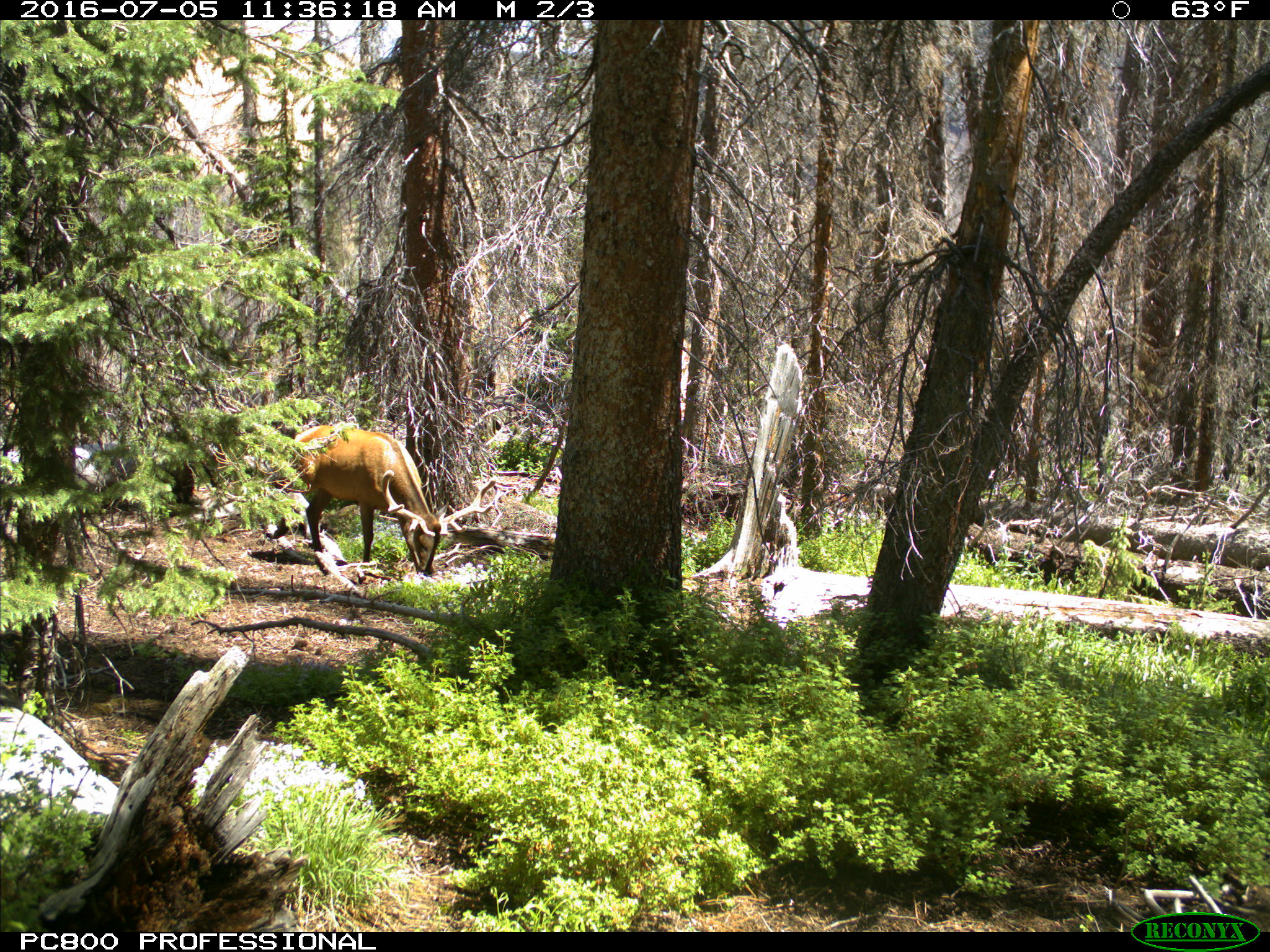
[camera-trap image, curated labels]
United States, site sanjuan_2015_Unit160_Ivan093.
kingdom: Animalia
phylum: Chordata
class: Mammalia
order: Artiodactyla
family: Cervidae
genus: Cervus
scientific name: Cervus elaphus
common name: red deer